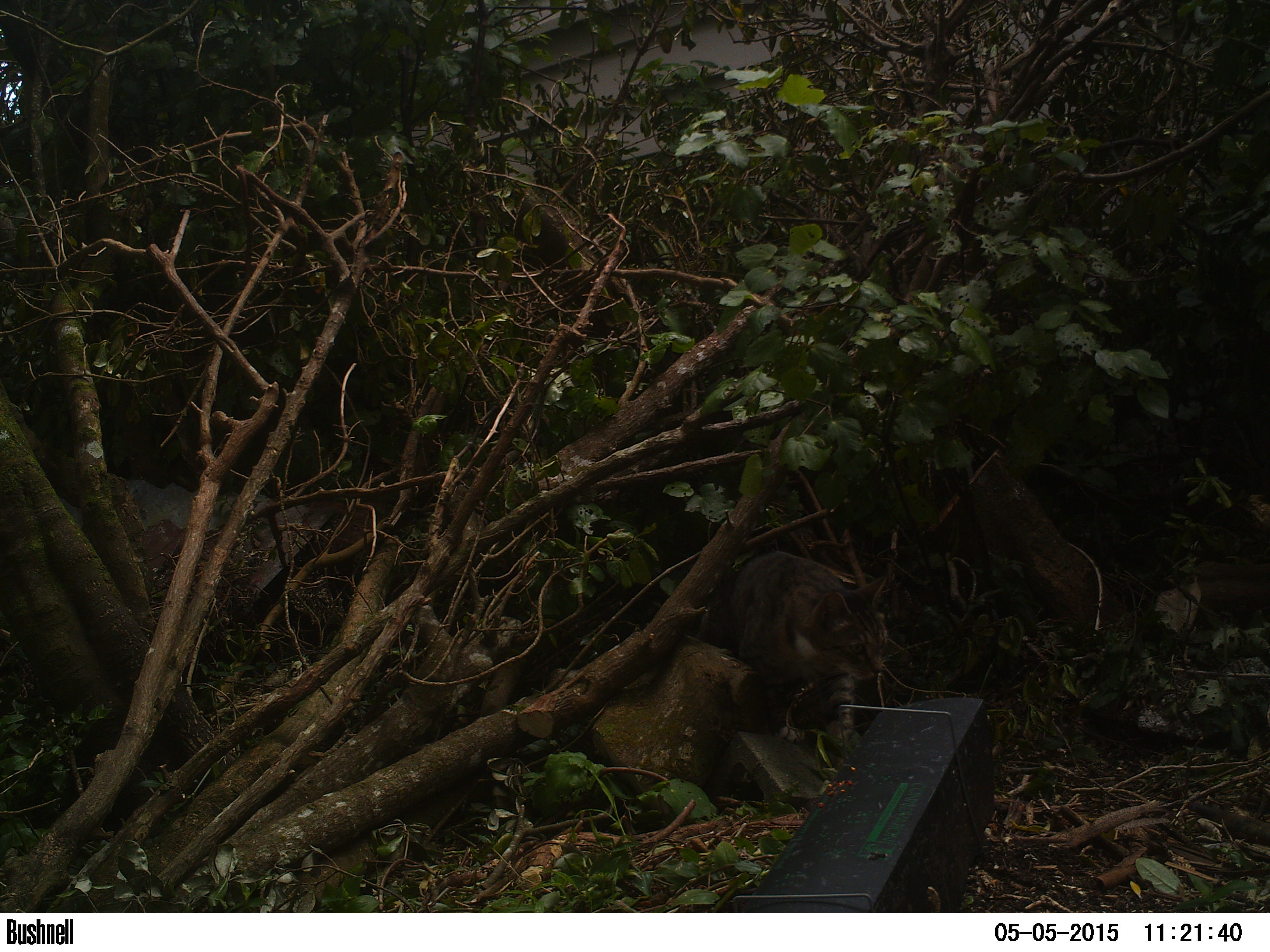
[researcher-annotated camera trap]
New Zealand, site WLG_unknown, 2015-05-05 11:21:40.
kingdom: Animalia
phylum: Chordata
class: Mammalia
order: Carnivora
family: Felidae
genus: Felis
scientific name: Felis catus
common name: domestic cat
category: cat